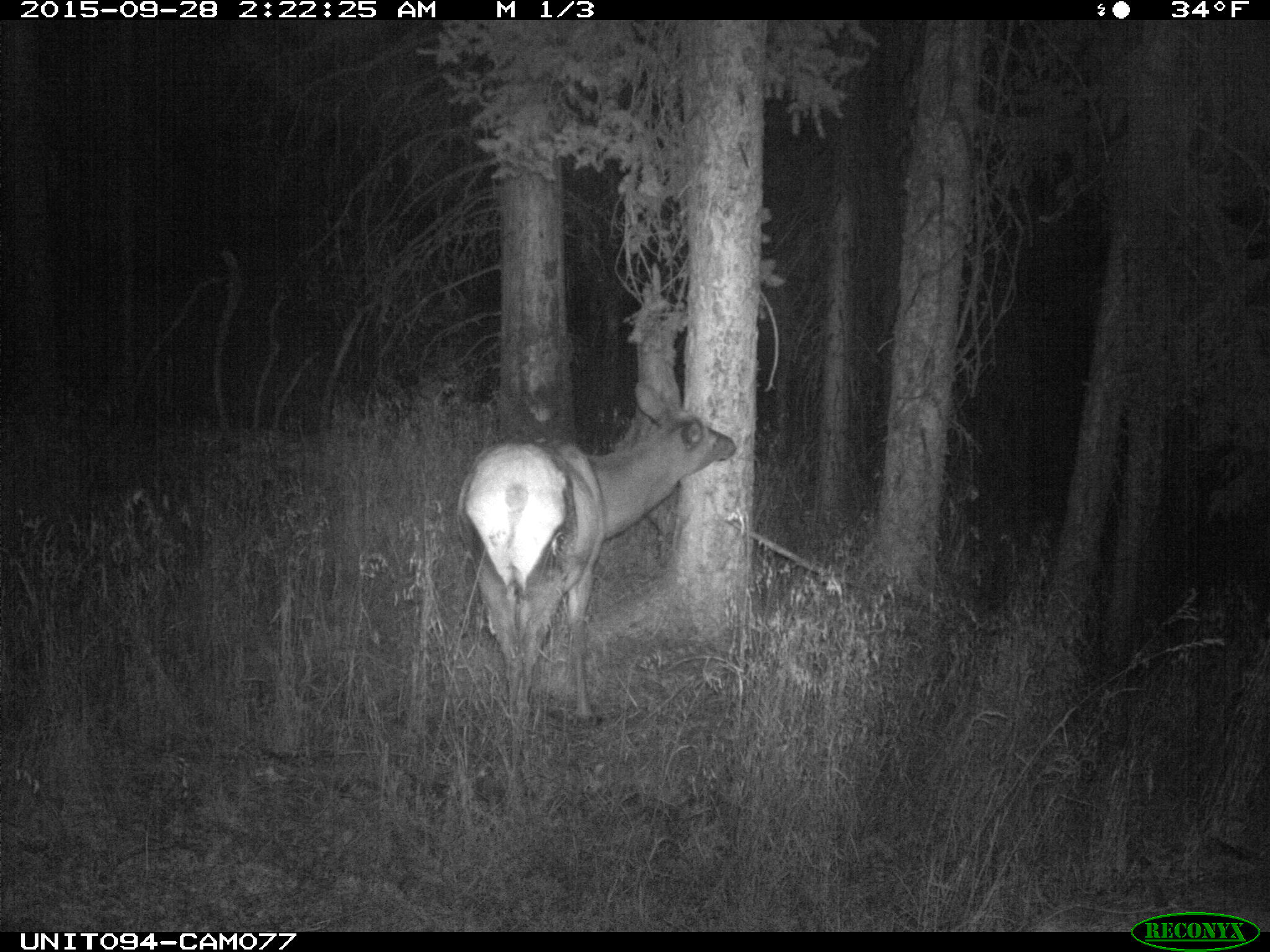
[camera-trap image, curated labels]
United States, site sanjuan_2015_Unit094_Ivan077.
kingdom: Animalia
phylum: Chordata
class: Mammalia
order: Artiodactyla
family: Cervidae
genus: Cervus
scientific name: Cervus elaphus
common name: red deer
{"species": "Cervus elaphus (red deer)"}